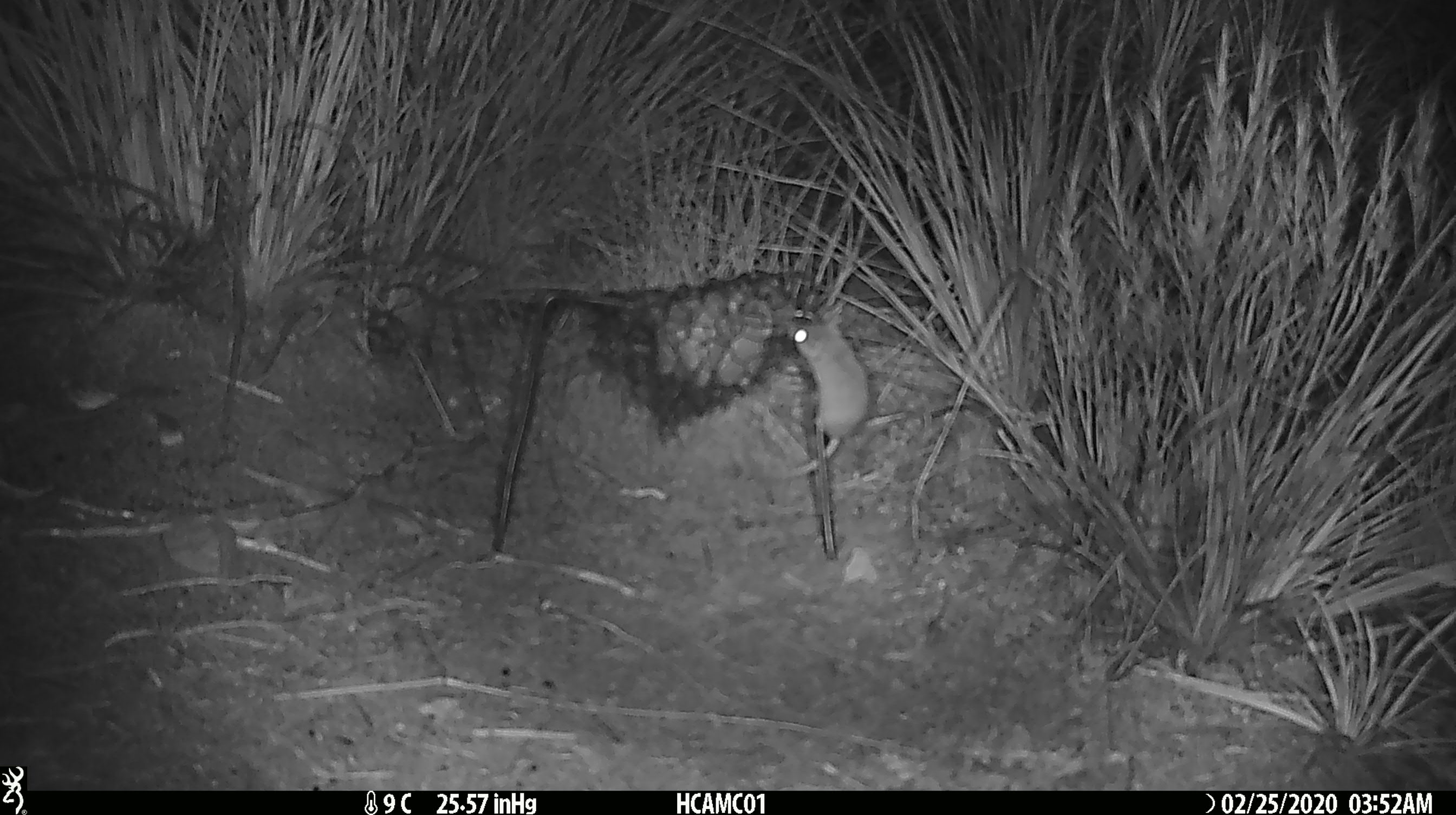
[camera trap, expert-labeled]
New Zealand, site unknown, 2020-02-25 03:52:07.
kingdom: Animalia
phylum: Chordata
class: Mammalia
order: Rodentia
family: Muridae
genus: Mus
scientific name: Mus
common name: mouse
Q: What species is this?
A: Mouse (Mus).